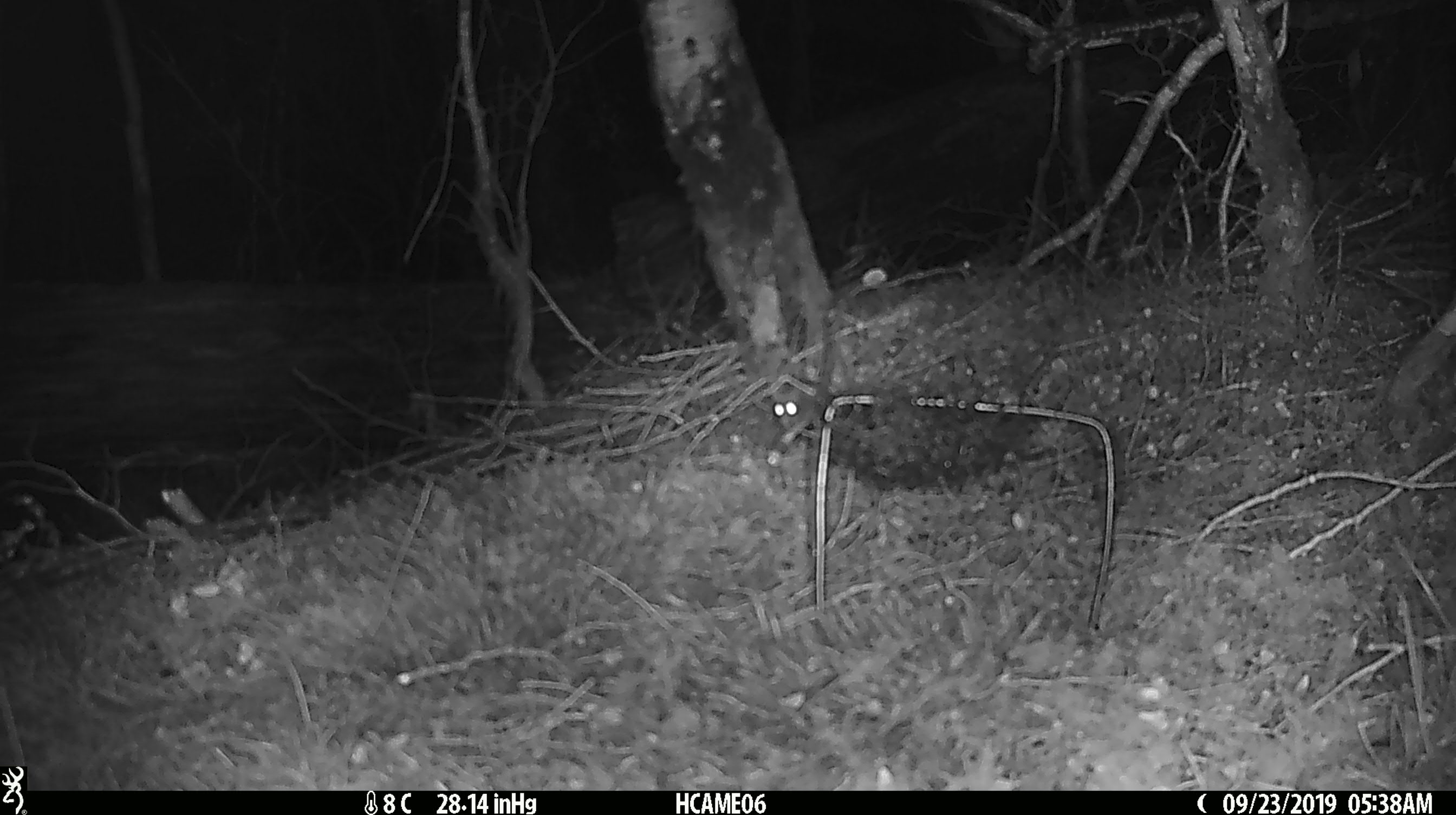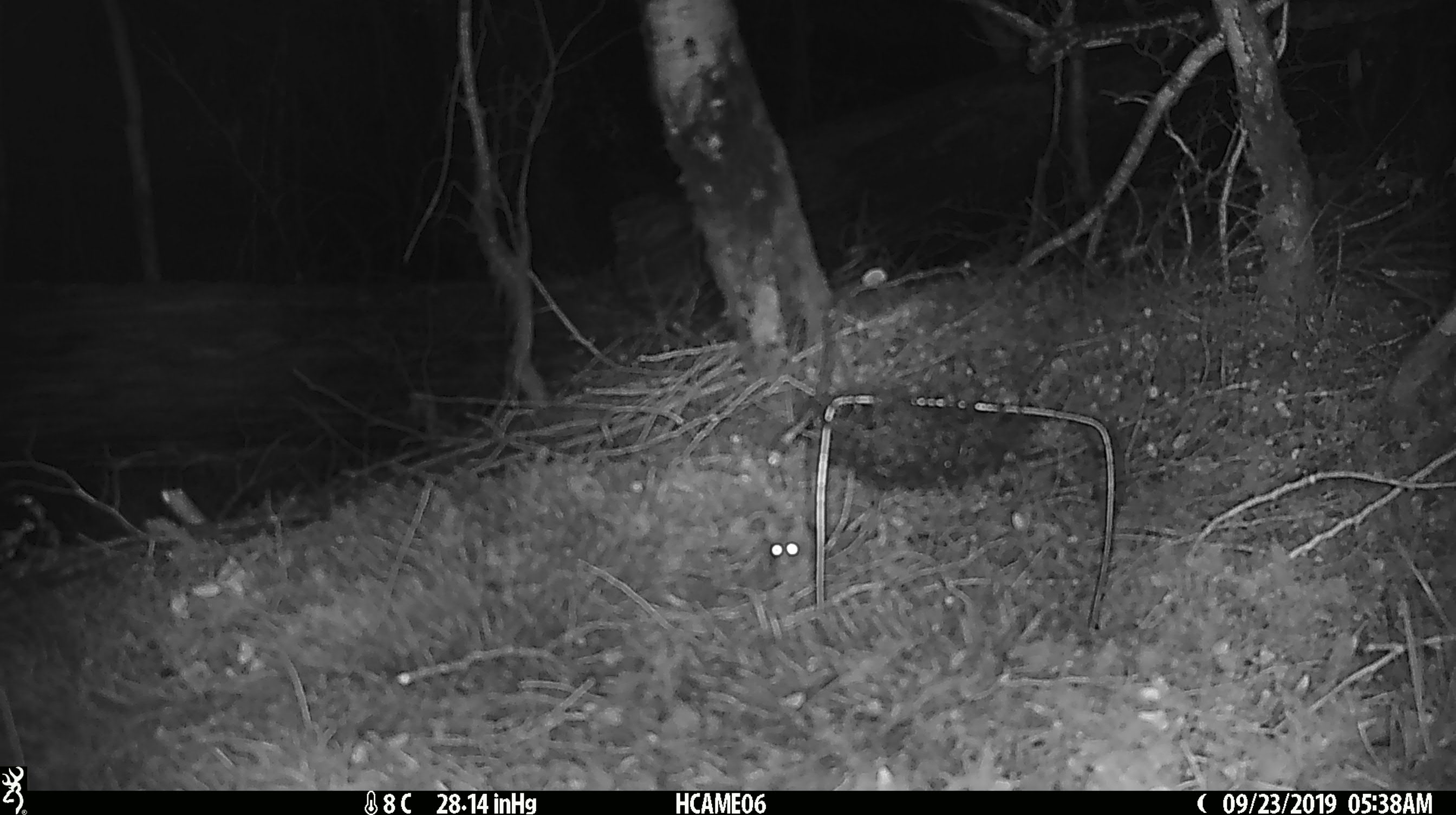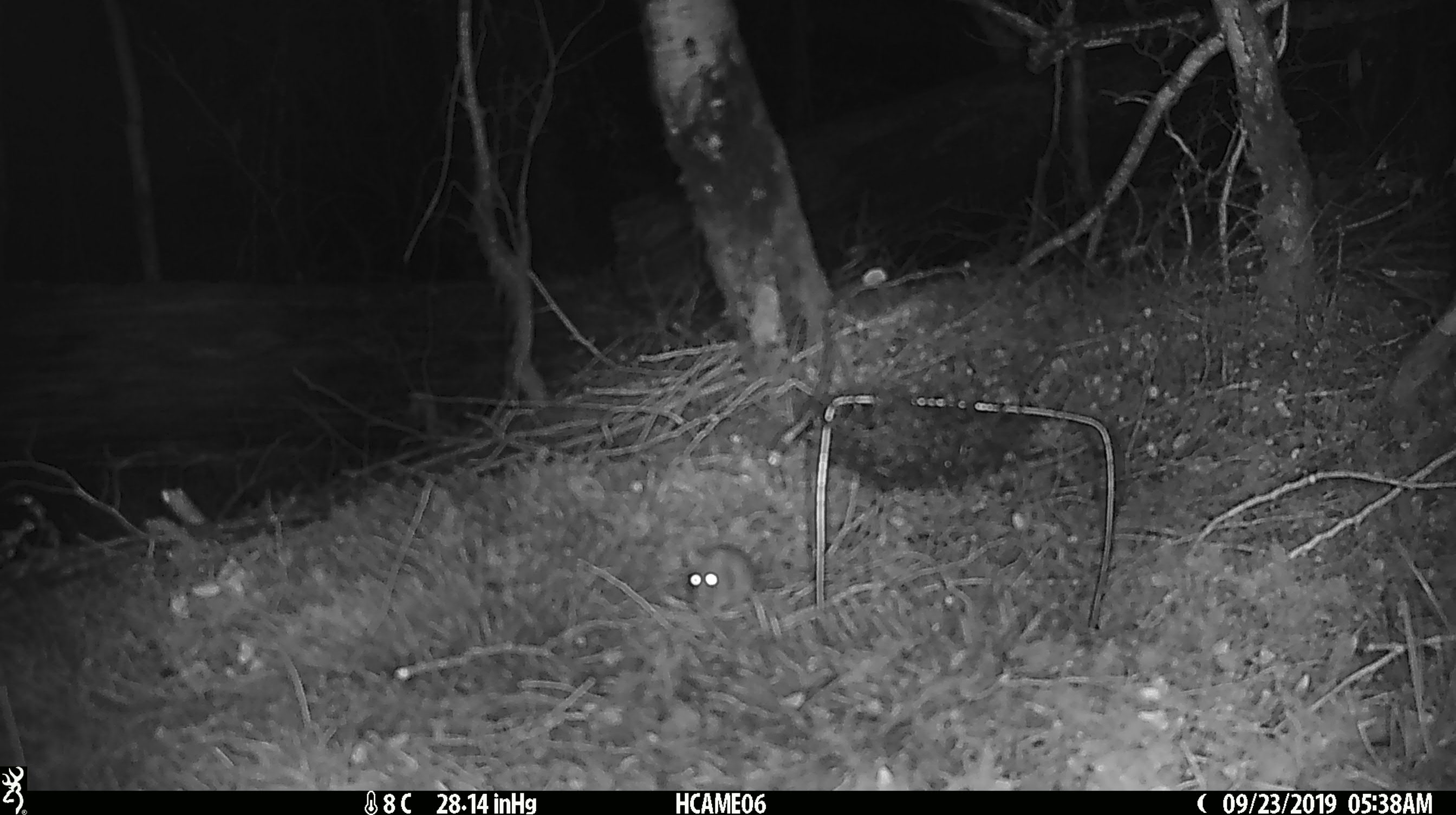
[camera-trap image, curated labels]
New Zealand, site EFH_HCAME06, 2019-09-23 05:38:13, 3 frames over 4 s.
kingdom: Animalia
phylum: Chordata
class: Mammalia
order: Rodentia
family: Muridae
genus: Mus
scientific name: Mus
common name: mouse